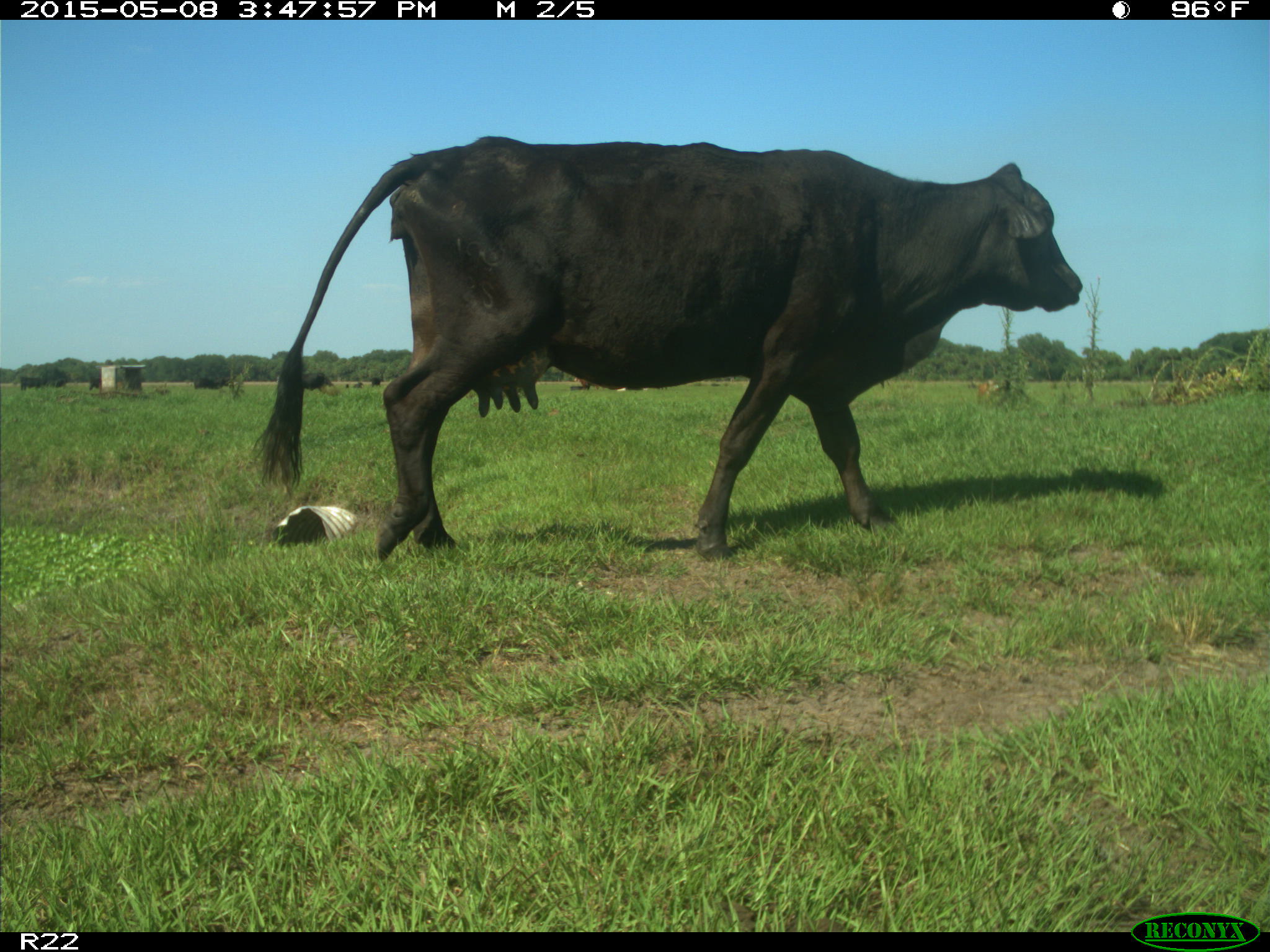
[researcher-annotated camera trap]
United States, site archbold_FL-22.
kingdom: Animalia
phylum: Chordata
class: Mammalia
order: Artiodactyla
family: Bovidae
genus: Bos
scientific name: Bos taurus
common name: domestic cow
Bos taurus (domestic cow).